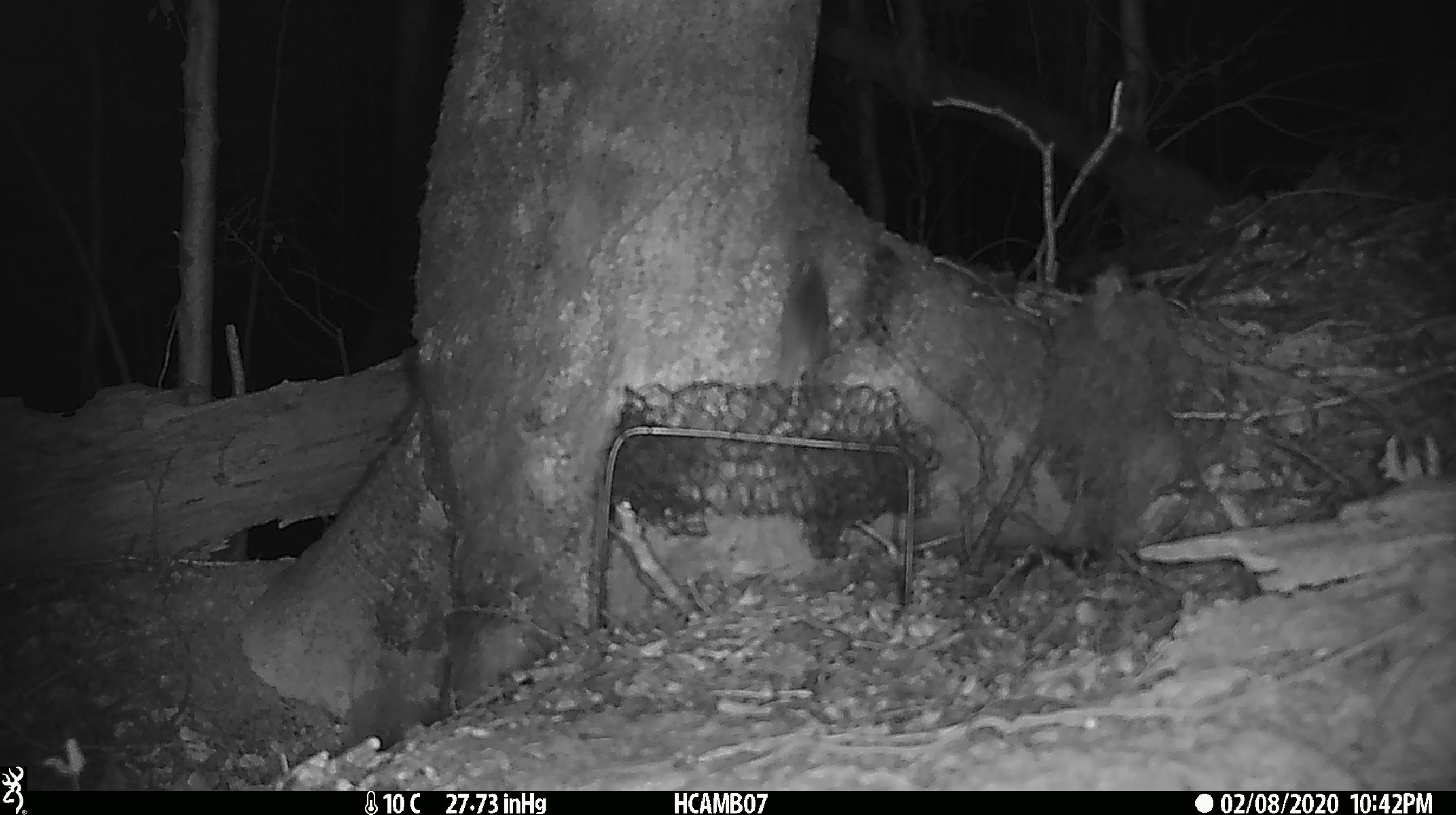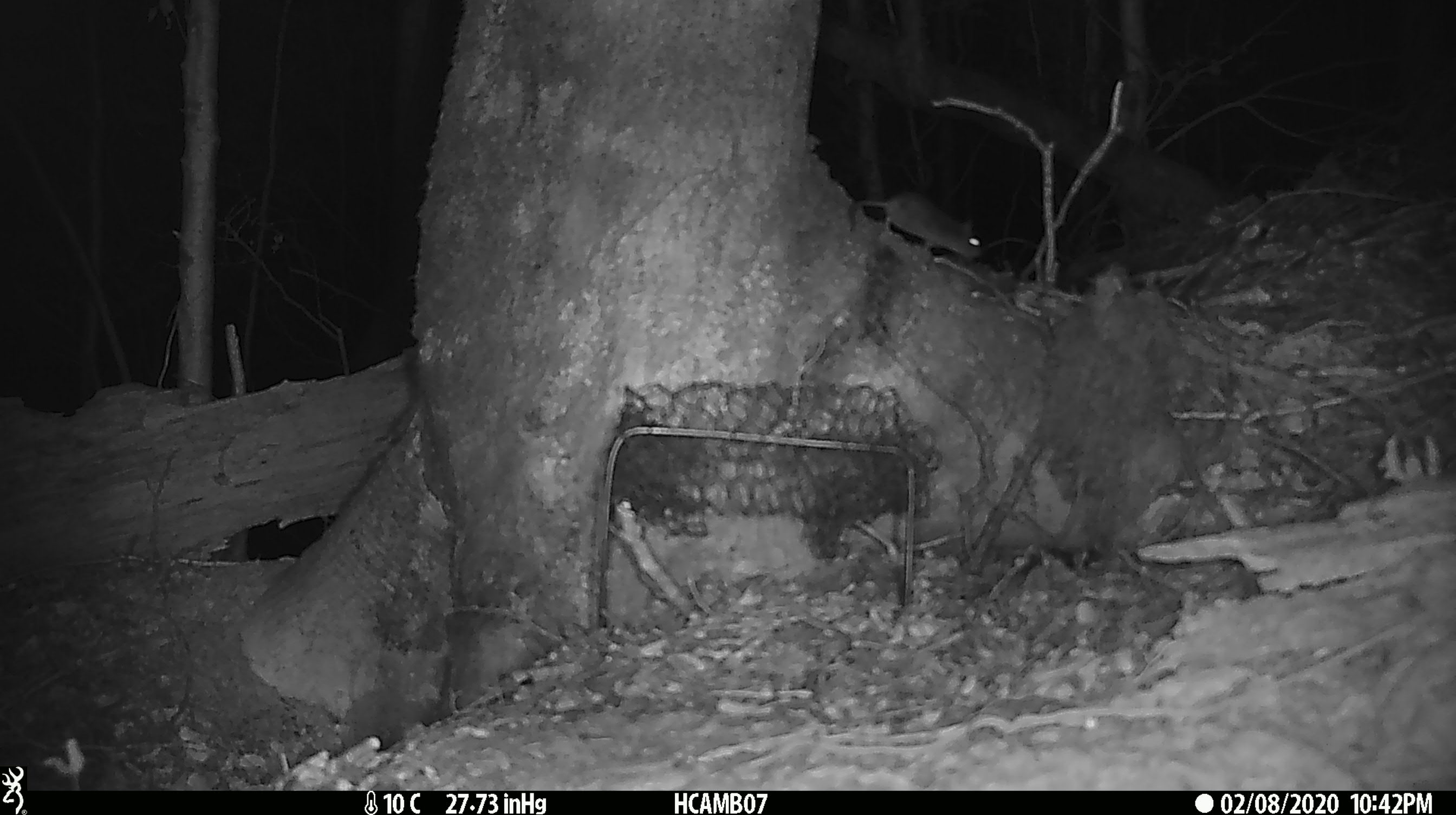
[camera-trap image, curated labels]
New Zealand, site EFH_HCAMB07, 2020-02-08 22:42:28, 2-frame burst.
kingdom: Animalia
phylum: Chordata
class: Mammalia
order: Rodentia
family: Muridae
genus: Mus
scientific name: Mus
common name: mouse